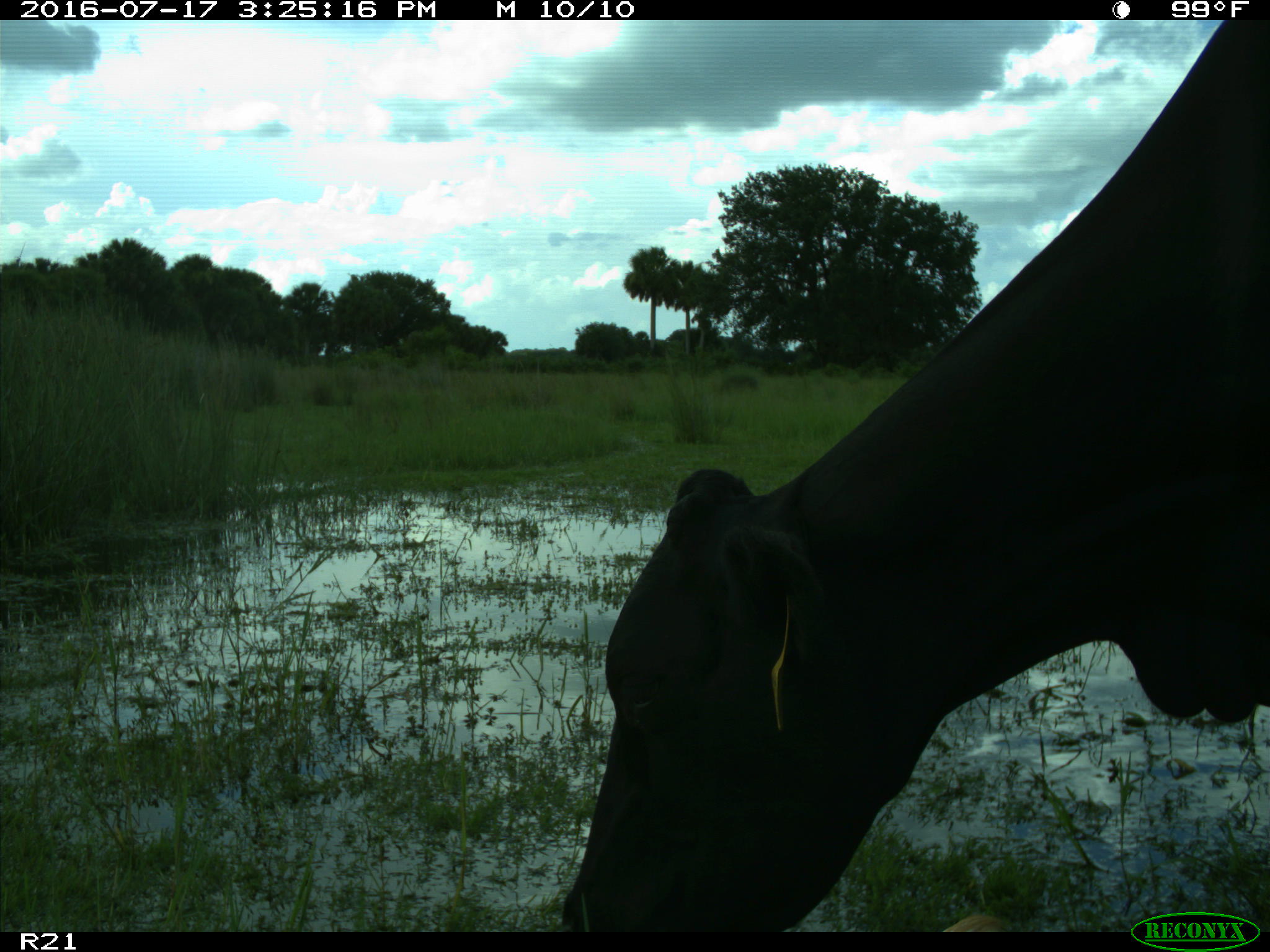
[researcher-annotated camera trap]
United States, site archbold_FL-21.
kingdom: Animalia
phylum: Chordata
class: Mammalia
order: Artiodactyla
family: Bovidae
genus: Bos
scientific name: Bos taurus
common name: domestic cow